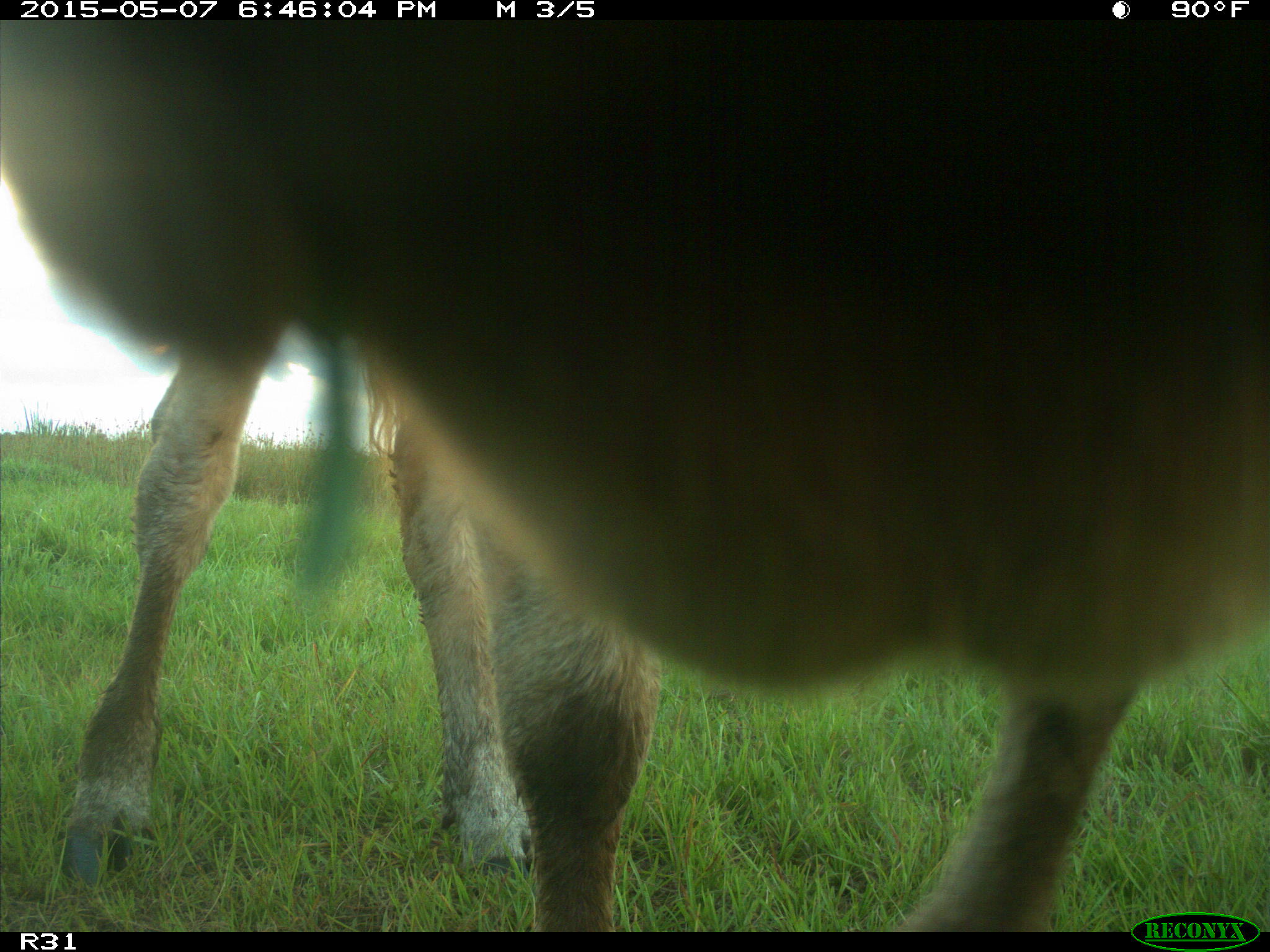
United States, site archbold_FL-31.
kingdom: Animalia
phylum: Chordata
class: Mammalia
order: Artiodactyla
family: Bovidae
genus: Bos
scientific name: Bos taurus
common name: domestic cow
Bos taurus (domestic cow).